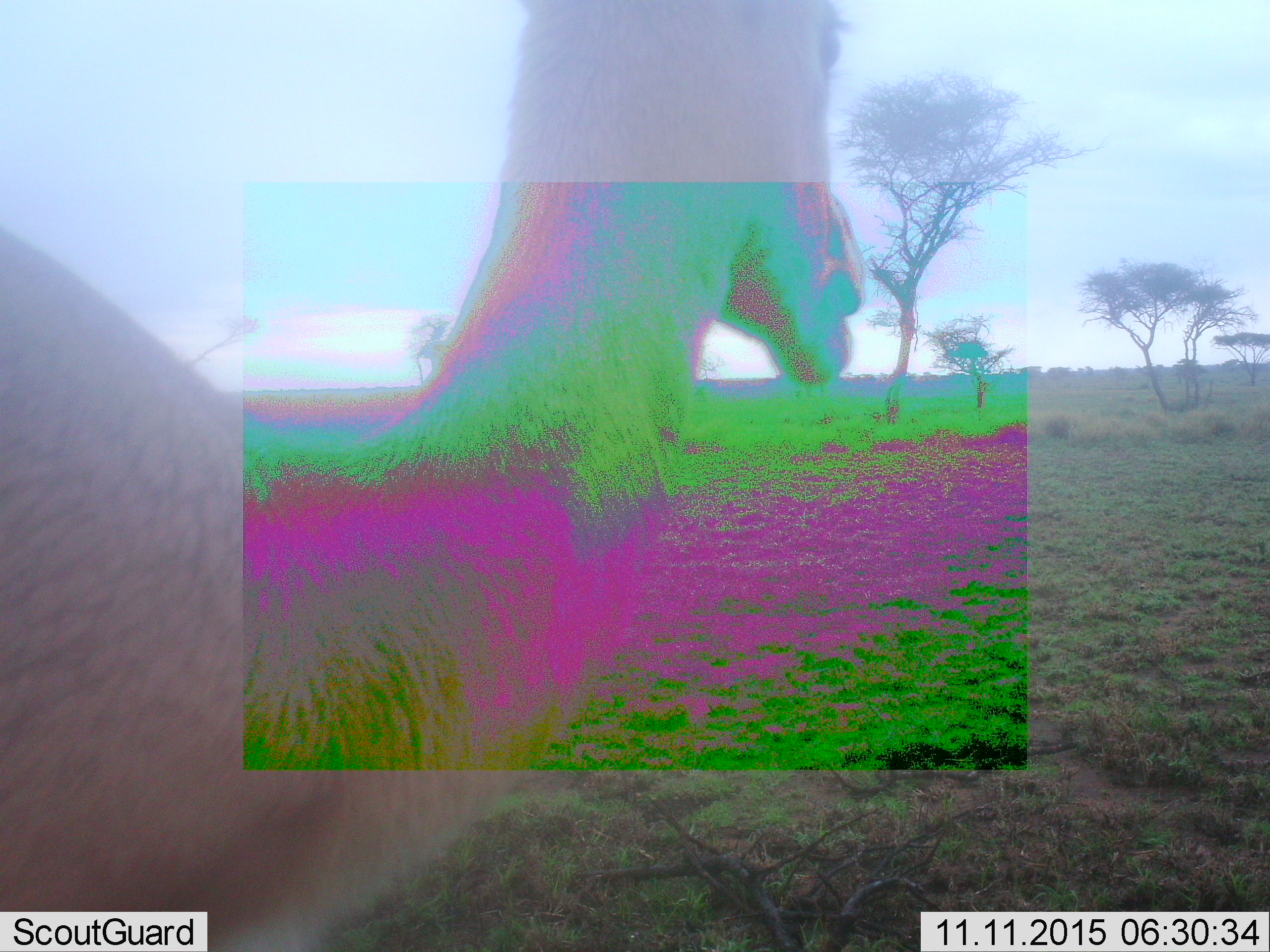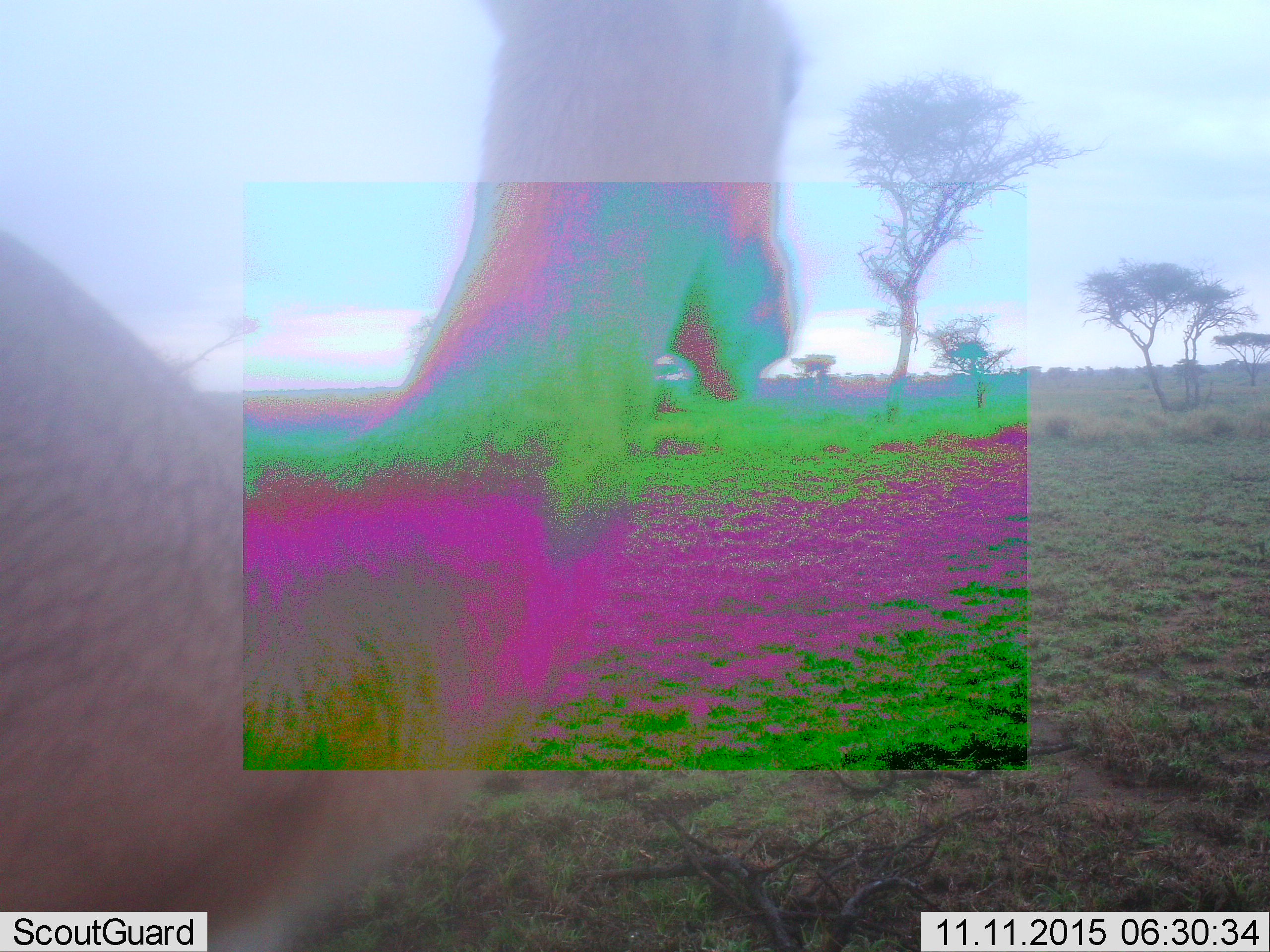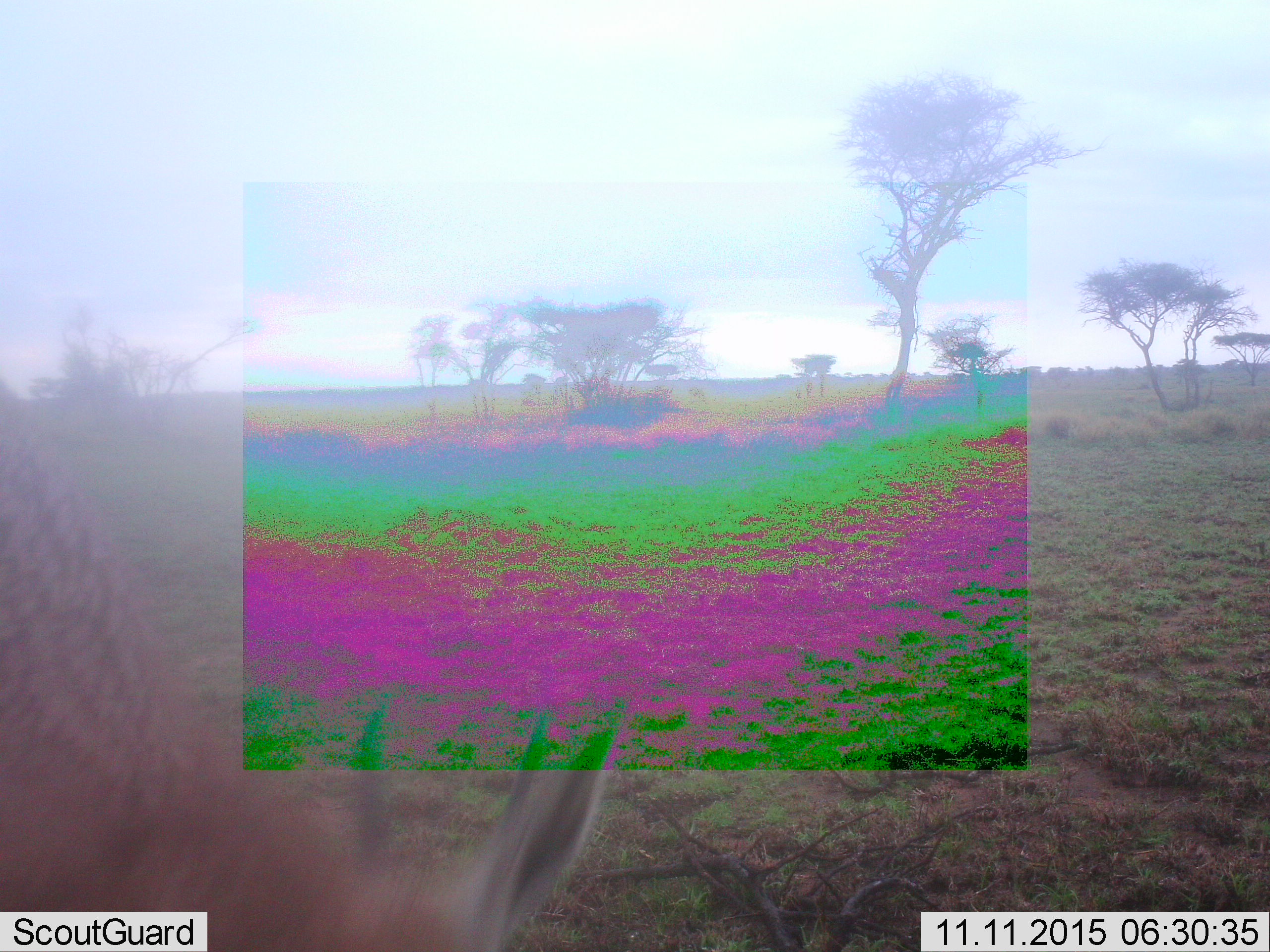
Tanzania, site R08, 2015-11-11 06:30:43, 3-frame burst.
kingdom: Animalia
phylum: Chordata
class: Mammalia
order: Artiodactyla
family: Bovidae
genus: Nanger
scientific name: Nanger granti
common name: grant's gazelle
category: gazellegrants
Gazellegrants (grant's gazelle) (Nanger granti), count 1. Behavior (volunteer vote fractions): standing 33%, resting 0%, moving 33%, interacting 0%. Young present (vote fraction): 0%. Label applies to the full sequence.